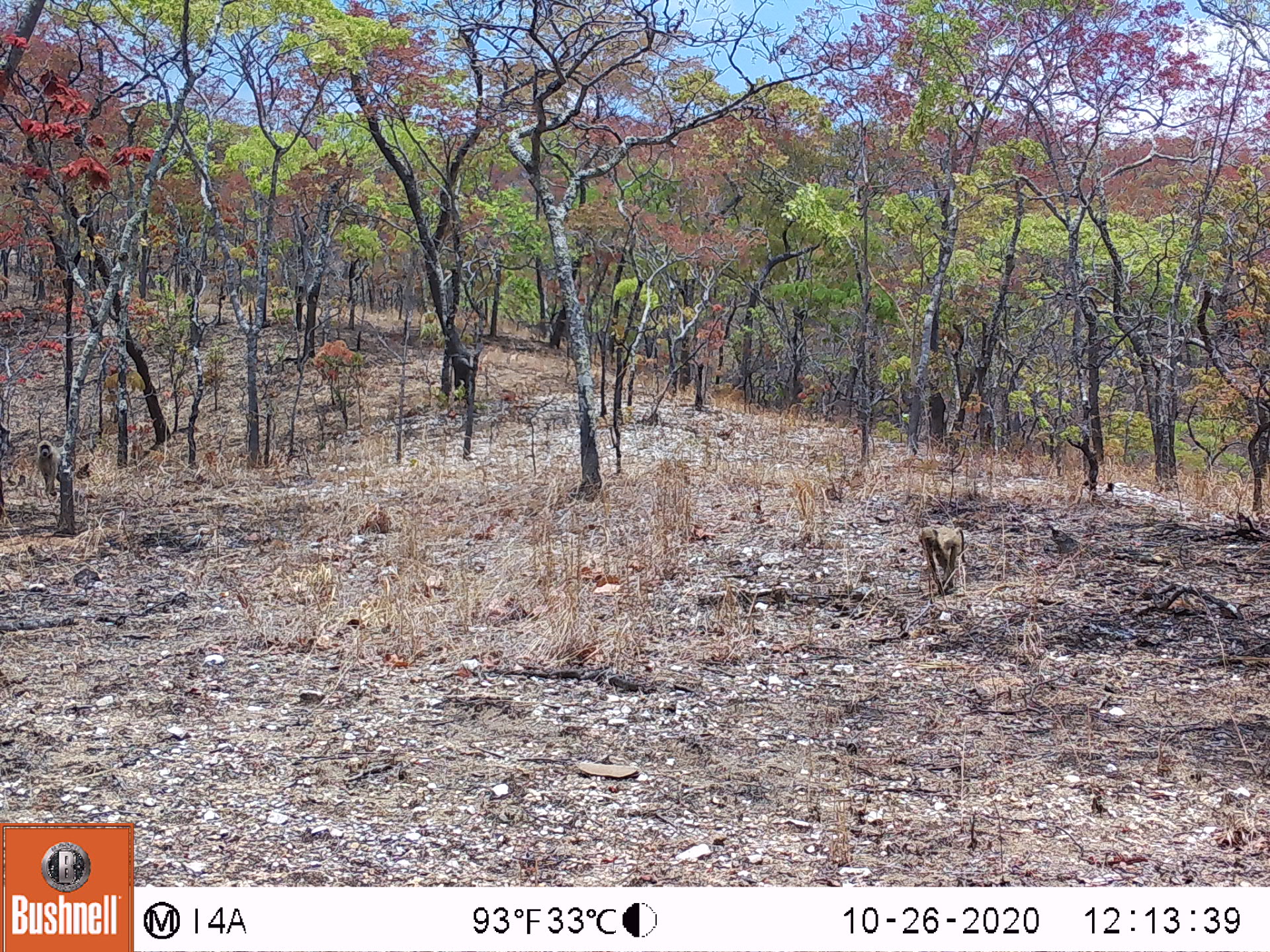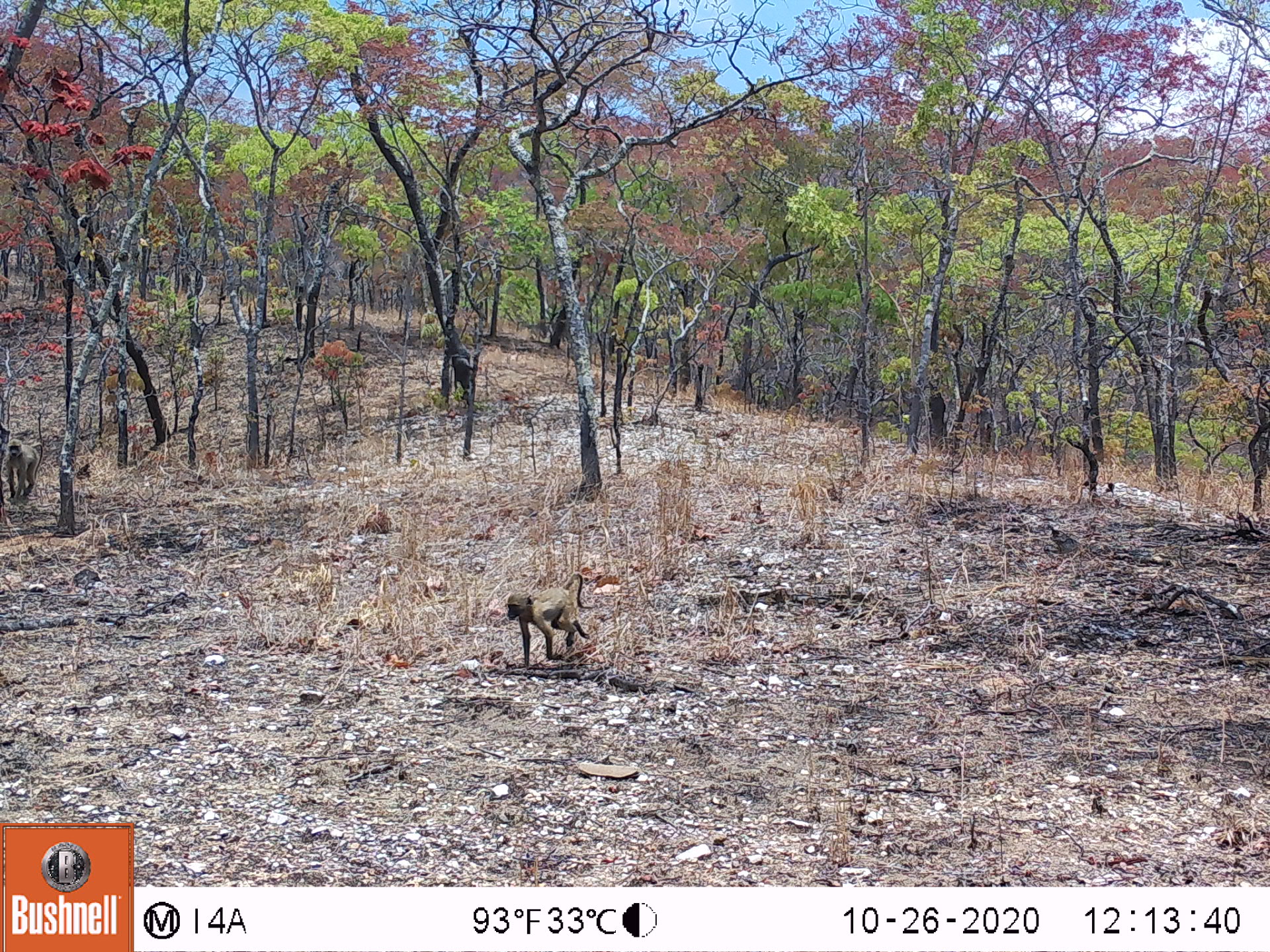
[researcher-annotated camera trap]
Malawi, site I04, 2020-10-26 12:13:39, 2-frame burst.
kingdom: Animalia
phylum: Chordata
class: Mammalia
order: Primates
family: Cercopithecidae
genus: Papio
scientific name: Papio cynocephalus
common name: yellow baboon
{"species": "yellow baboon (Papio cynocephalus)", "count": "2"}